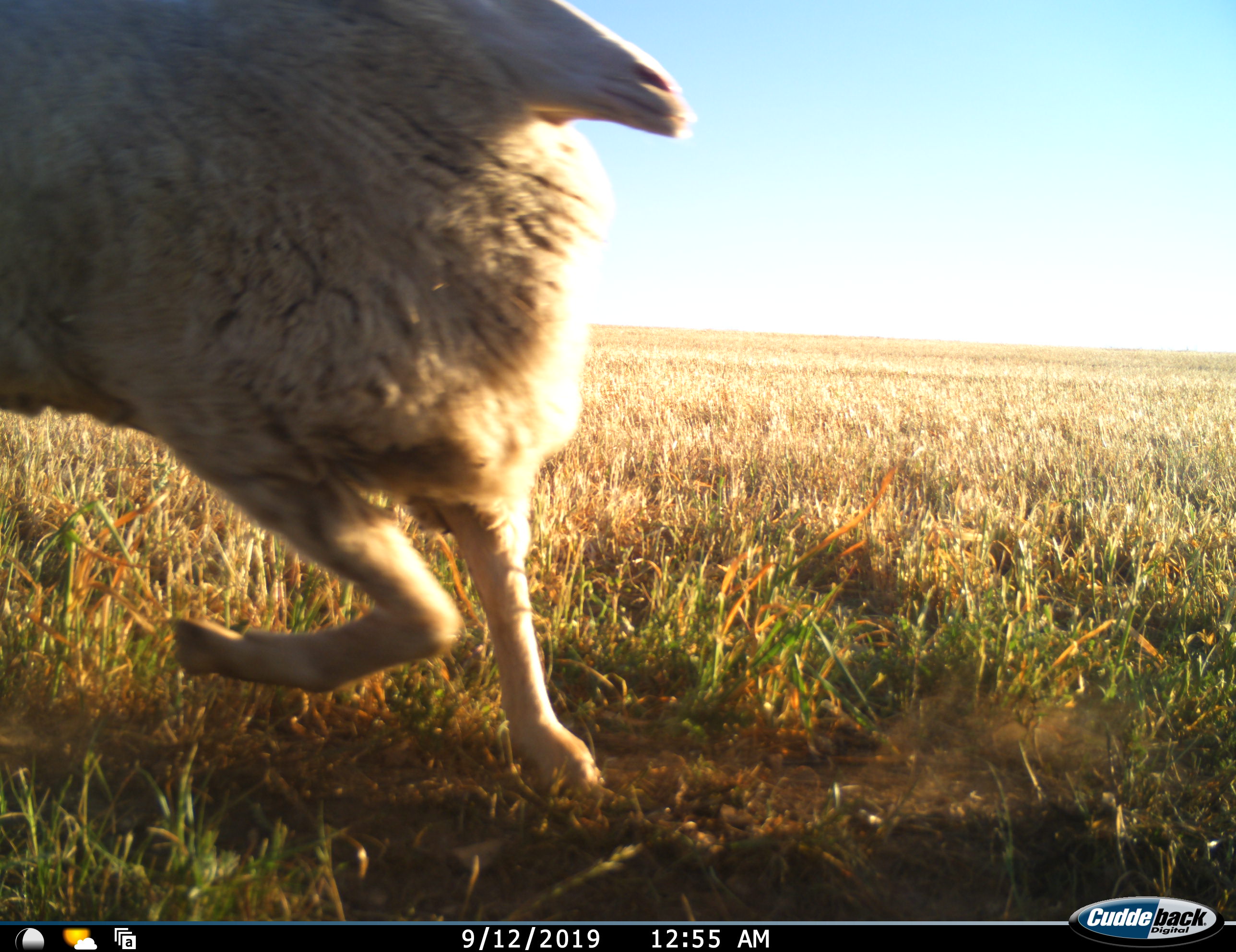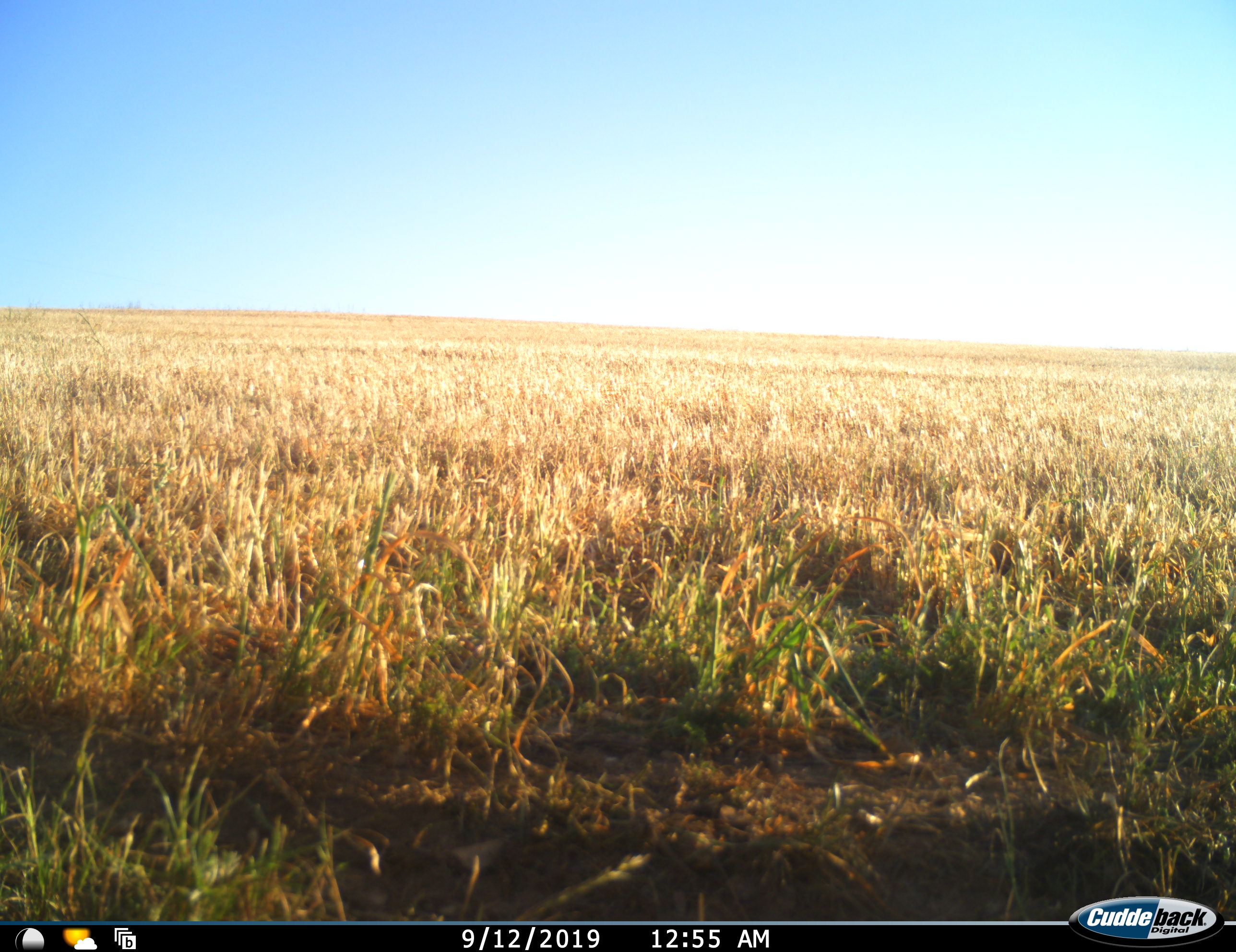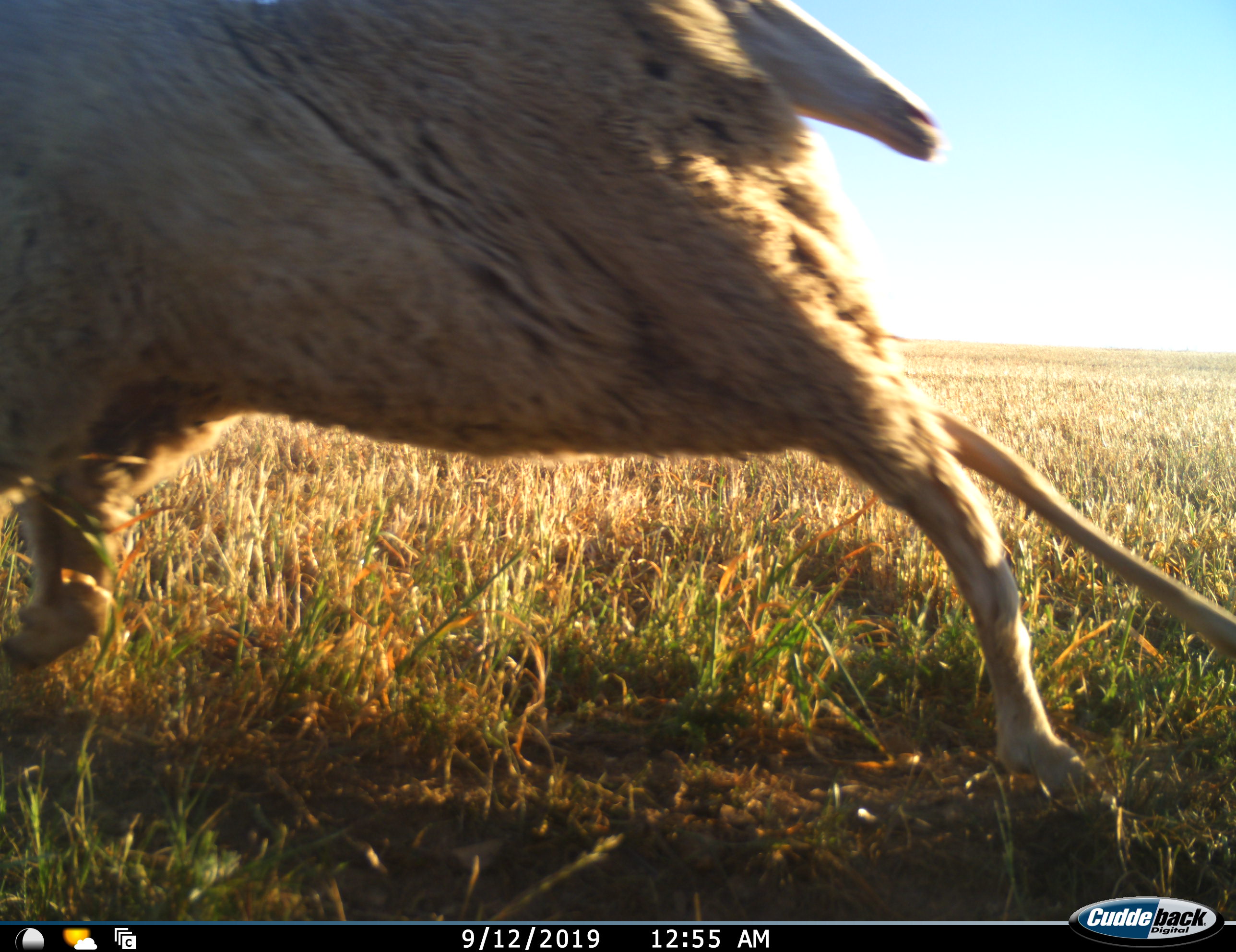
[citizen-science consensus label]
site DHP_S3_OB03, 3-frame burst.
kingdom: Animalia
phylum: Chordata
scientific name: Vertebrata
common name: domestic animal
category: domesticanimal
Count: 1.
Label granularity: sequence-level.